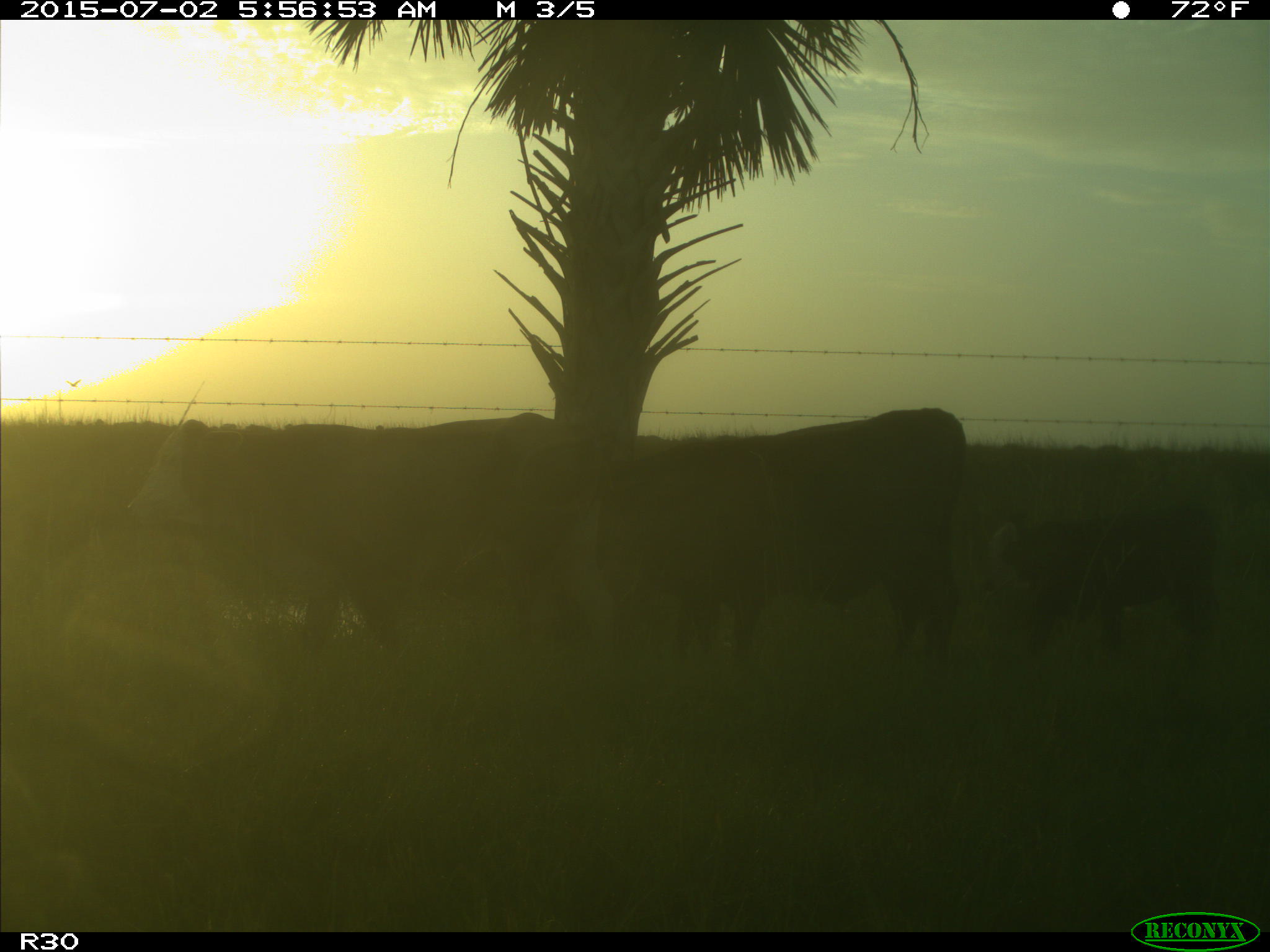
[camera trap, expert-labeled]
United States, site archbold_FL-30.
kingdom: Animalia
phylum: Chordata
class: Mammalia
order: Artiodactyla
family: Bovidae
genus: Bos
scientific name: Bos taurus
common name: domestic cow